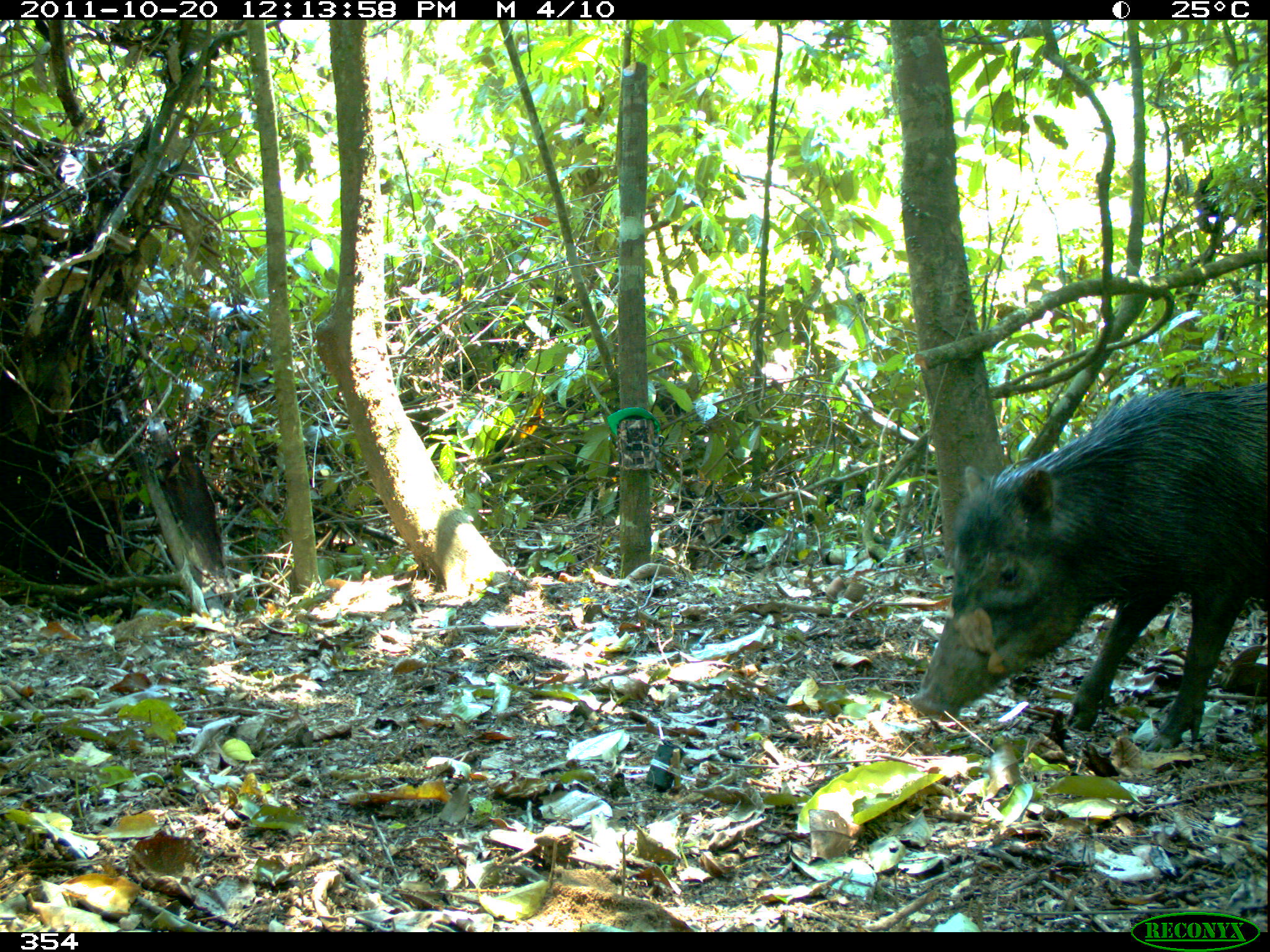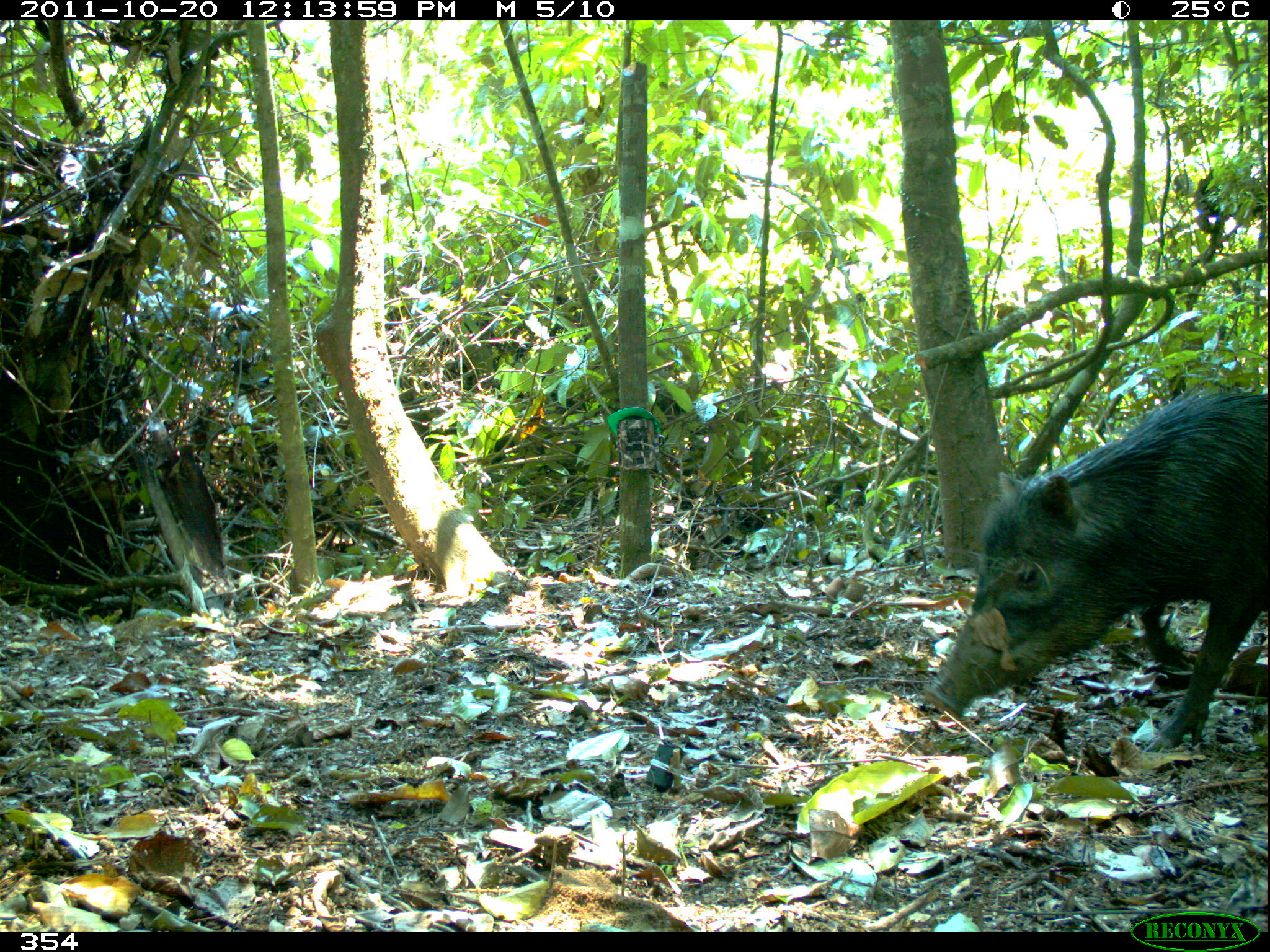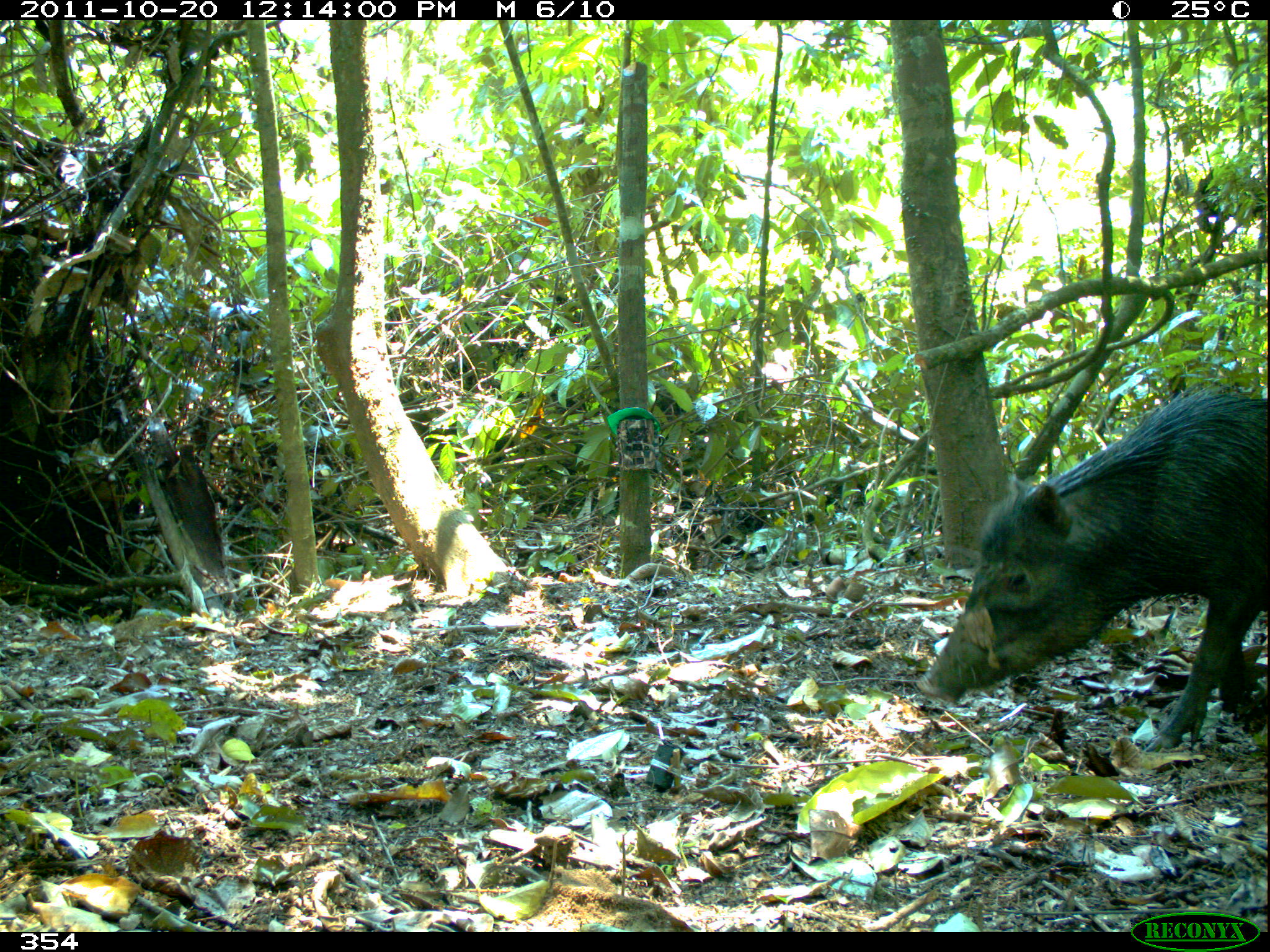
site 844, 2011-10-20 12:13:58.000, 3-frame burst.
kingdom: Animalia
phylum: Chordata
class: Mammalia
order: Artiodactyla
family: Tayassuidae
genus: Tayassu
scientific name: Tayassu pecari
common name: white-lipped peccary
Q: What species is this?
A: Tayassu pecari (white-lipped peccary).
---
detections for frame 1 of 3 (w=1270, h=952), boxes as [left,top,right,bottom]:
tayassu pecari: [908,379,1270,750]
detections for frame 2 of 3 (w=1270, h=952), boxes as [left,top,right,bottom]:
tayassu pecari: [918,385,1270,754]